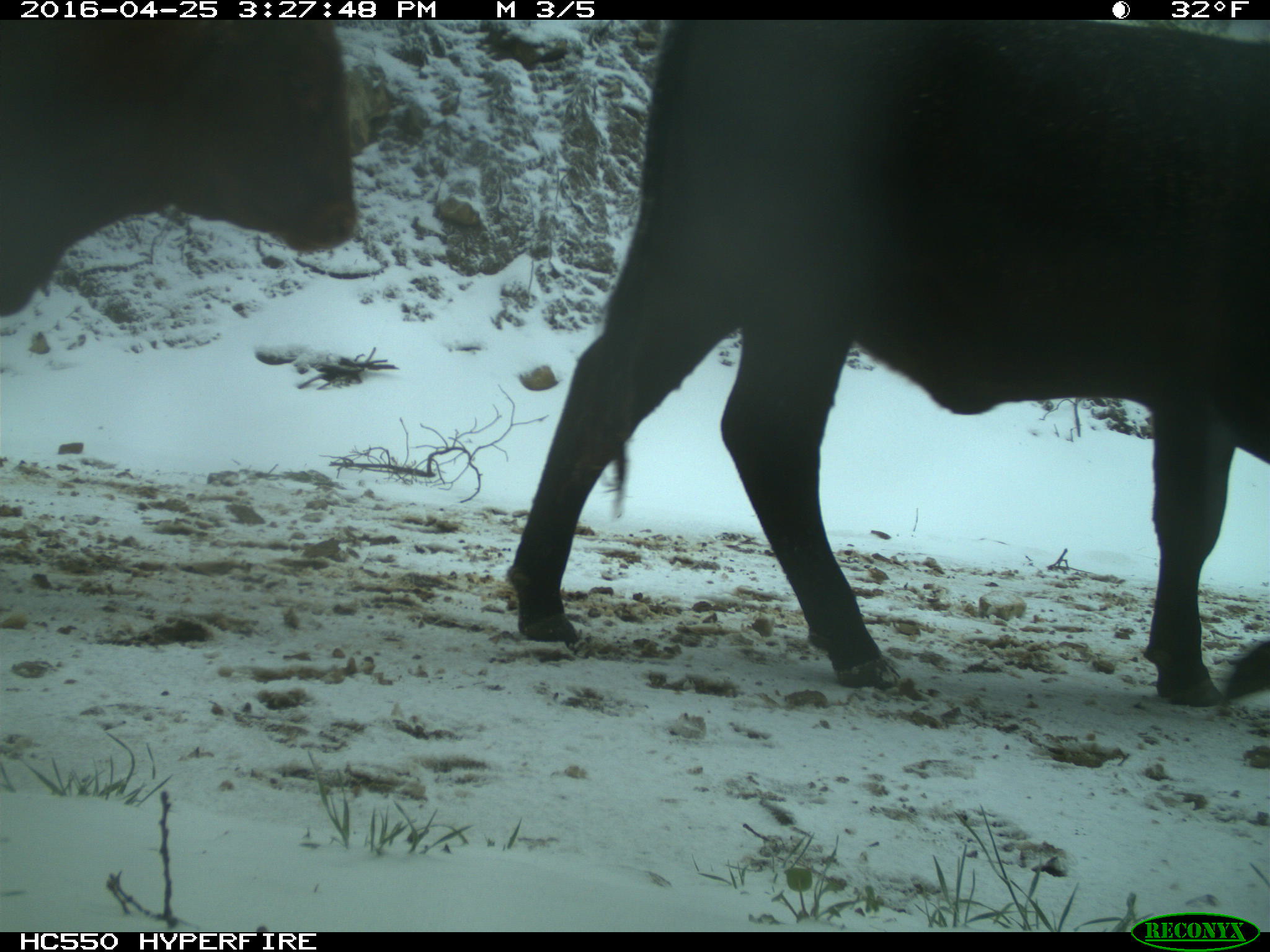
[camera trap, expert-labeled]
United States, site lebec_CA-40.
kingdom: Animalia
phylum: Chordata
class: Mammalia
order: Artiodactyla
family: Bovidae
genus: Bos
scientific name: Bos taurus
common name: domestic cow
Bos taurus (domestic cow).